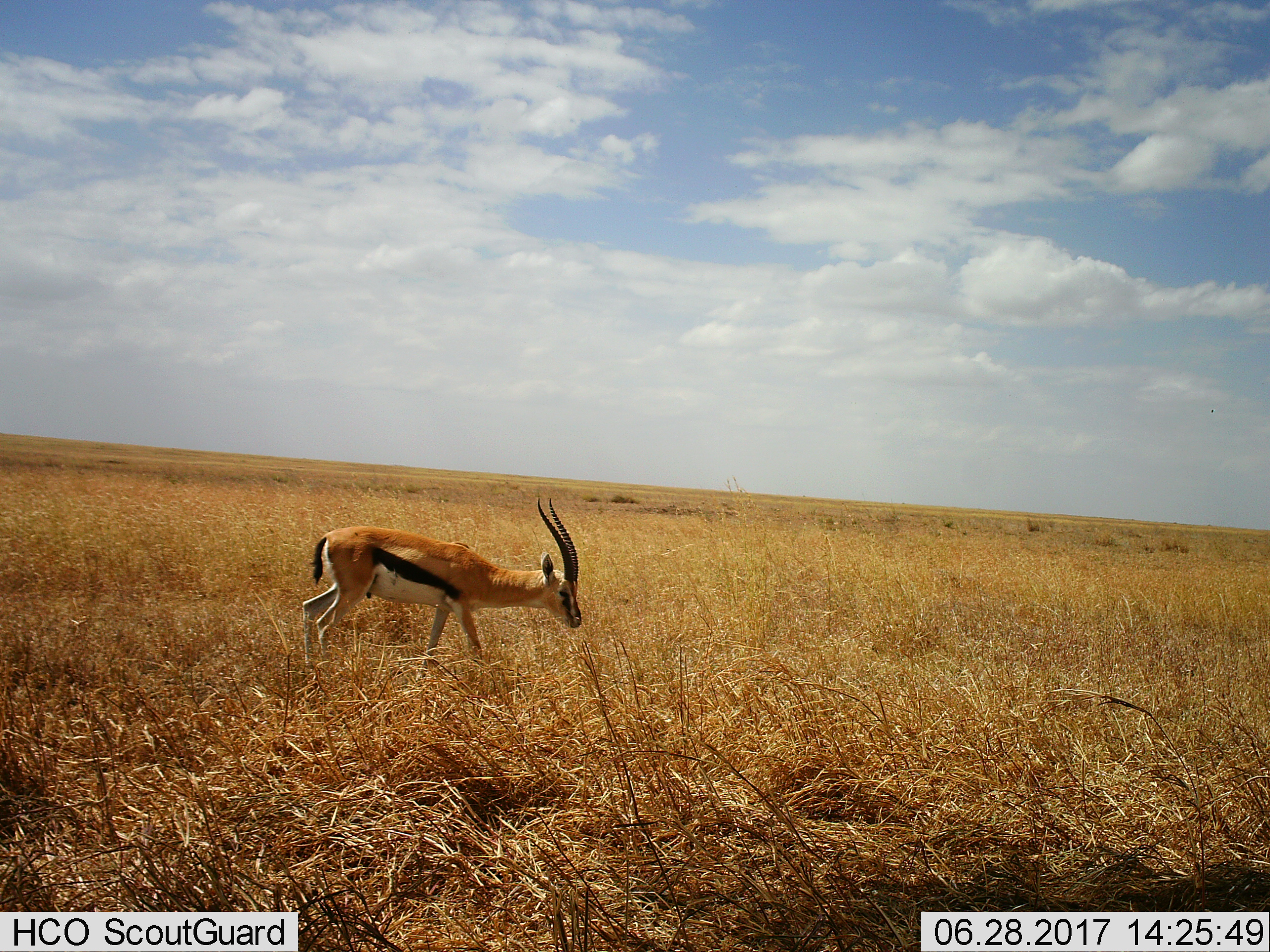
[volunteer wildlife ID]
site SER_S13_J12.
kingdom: Animalia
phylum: Chordata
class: Mammalia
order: Artiodactyla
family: Bovidae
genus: Eudorcas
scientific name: Eudorcas thomsonii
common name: thomson's gazelle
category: gazellethomsons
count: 1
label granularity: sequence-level